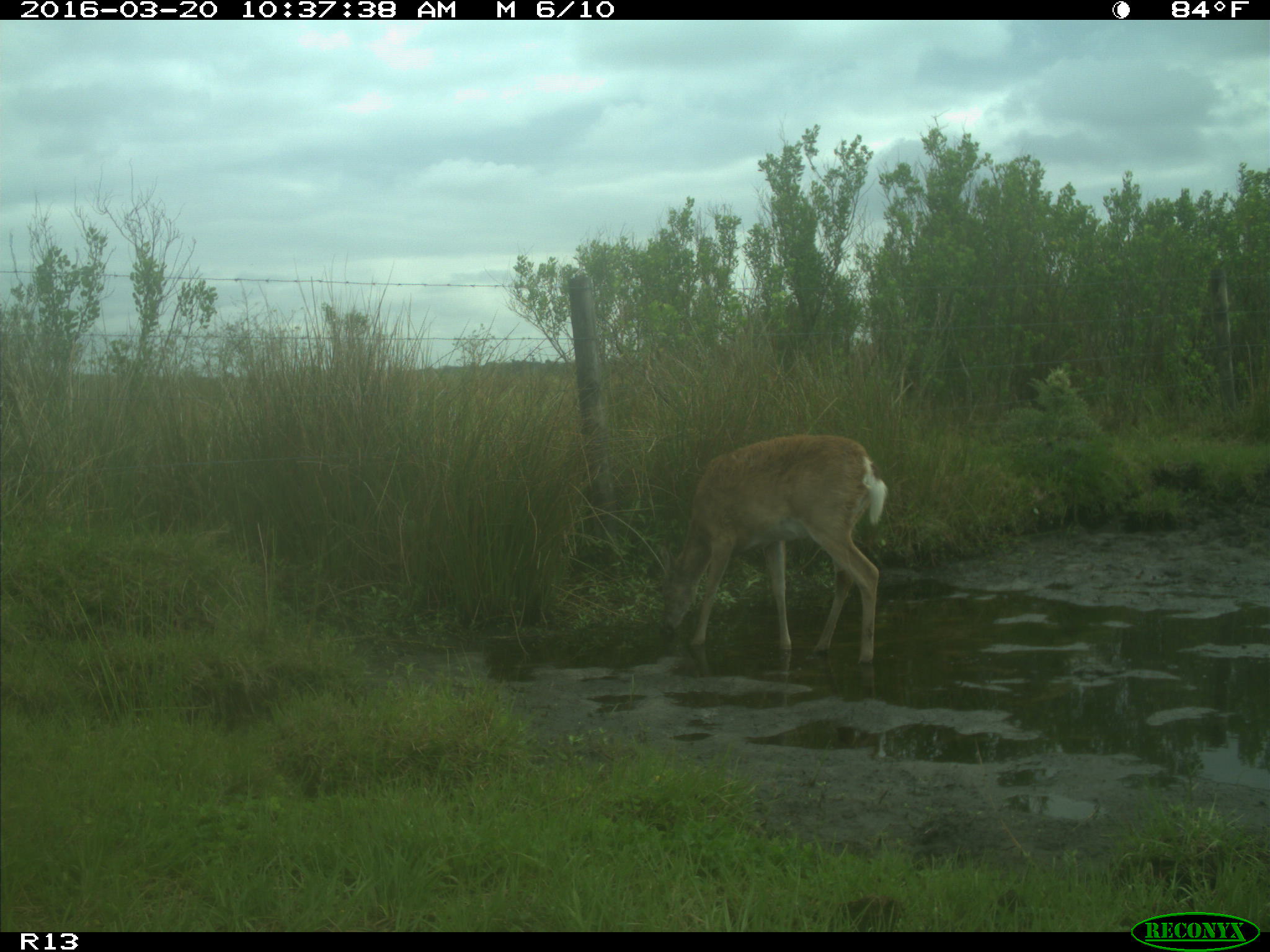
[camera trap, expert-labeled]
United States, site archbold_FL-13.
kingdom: Animalia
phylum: Chordata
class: Mammalia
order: Artiodactyla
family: Cervidae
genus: Odocoileus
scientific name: Odocoileus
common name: deer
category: unidentified deer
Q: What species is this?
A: Unidentified deer (deer) (Odocoileus).